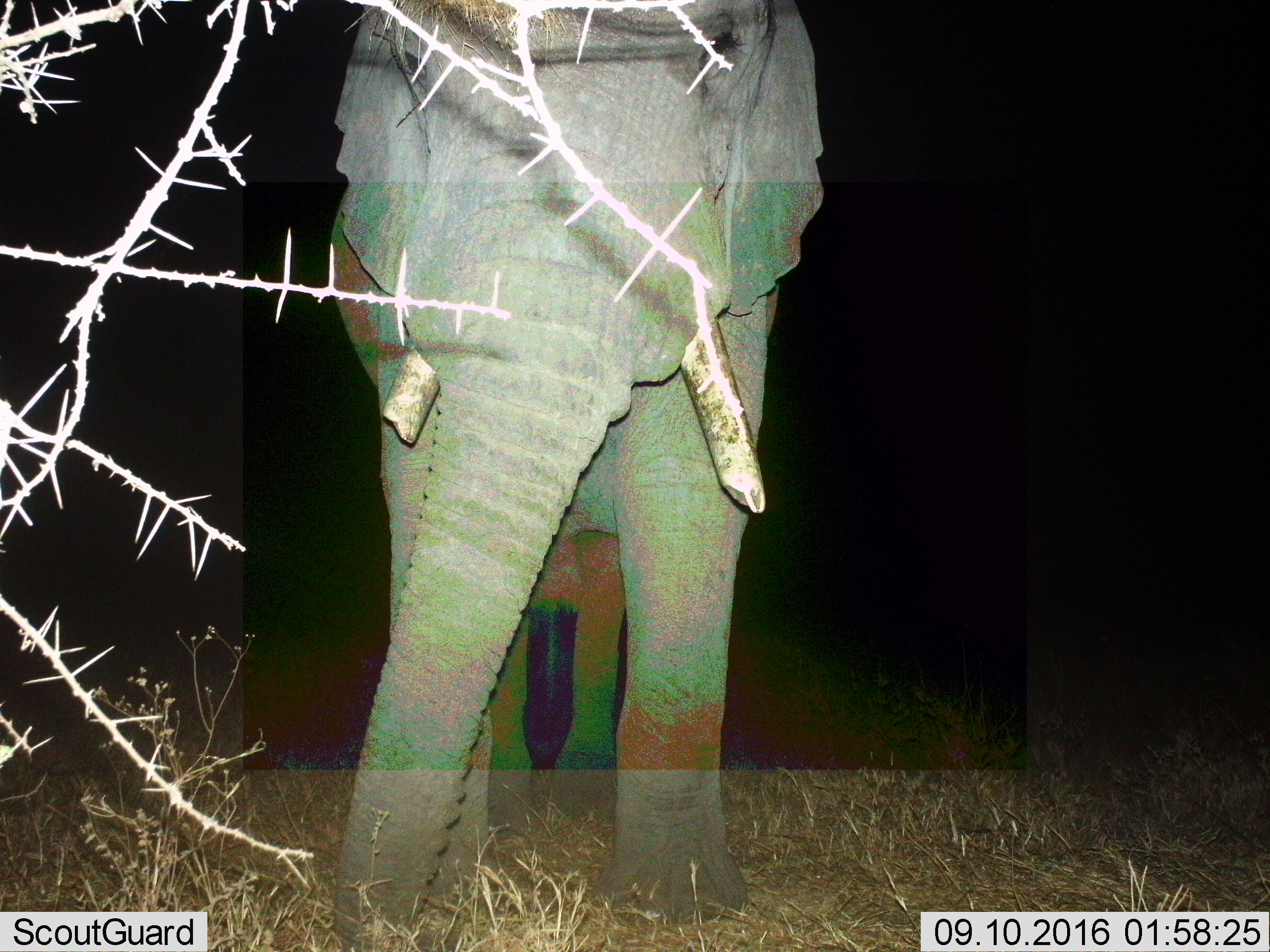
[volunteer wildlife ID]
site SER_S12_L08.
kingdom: Animalia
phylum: Chordata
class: Mammalia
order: Proboscidea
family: Elephantidae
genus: Loxodonta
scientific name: Loxodonta africana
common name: african bush elephant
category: elephant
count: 1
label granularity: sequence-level